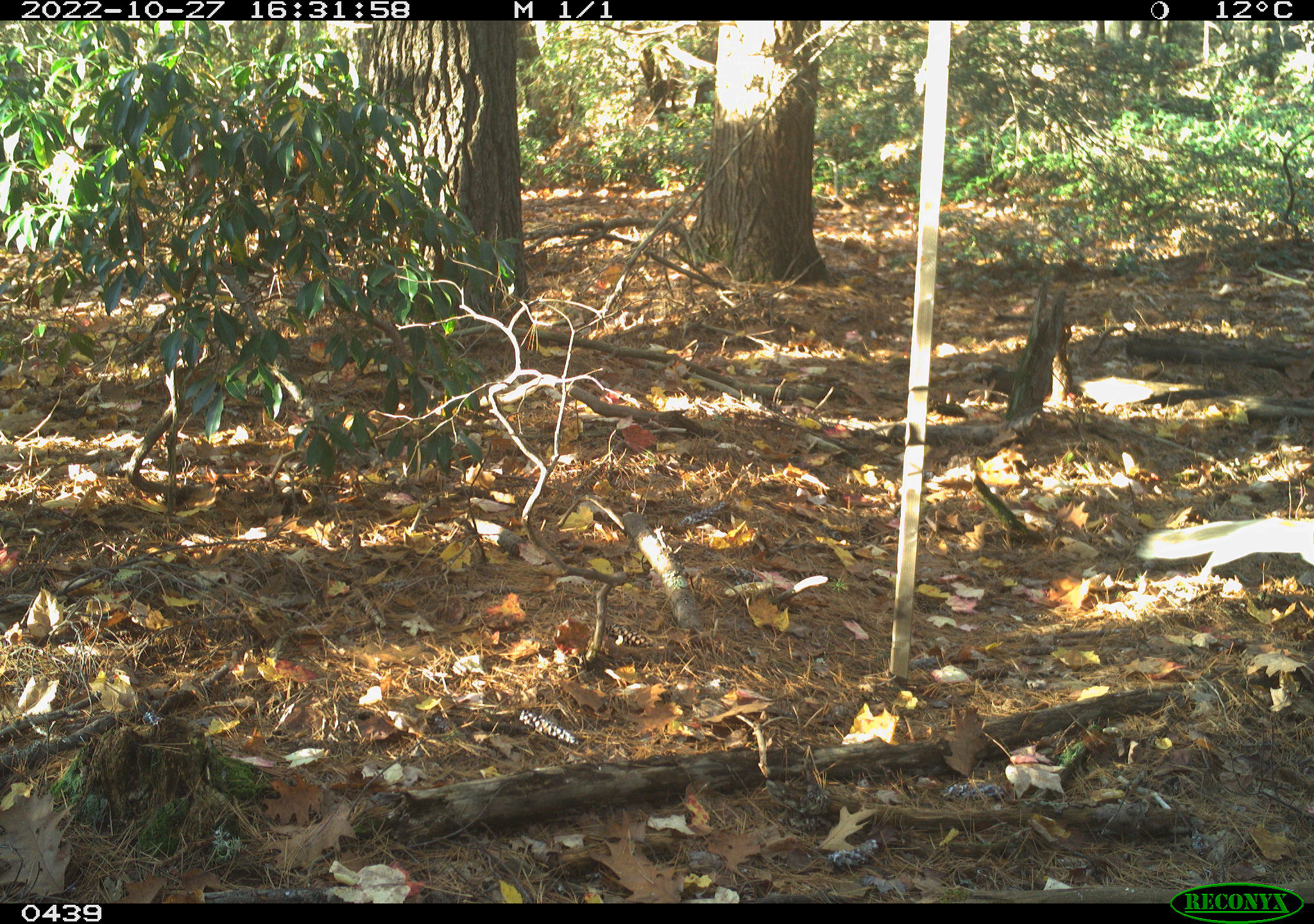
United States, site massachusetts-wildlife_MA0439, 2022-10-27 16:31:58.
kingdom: Animalia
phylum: Chordata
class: Mammalia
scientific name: Mammalia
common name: mammal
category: mammal sp.